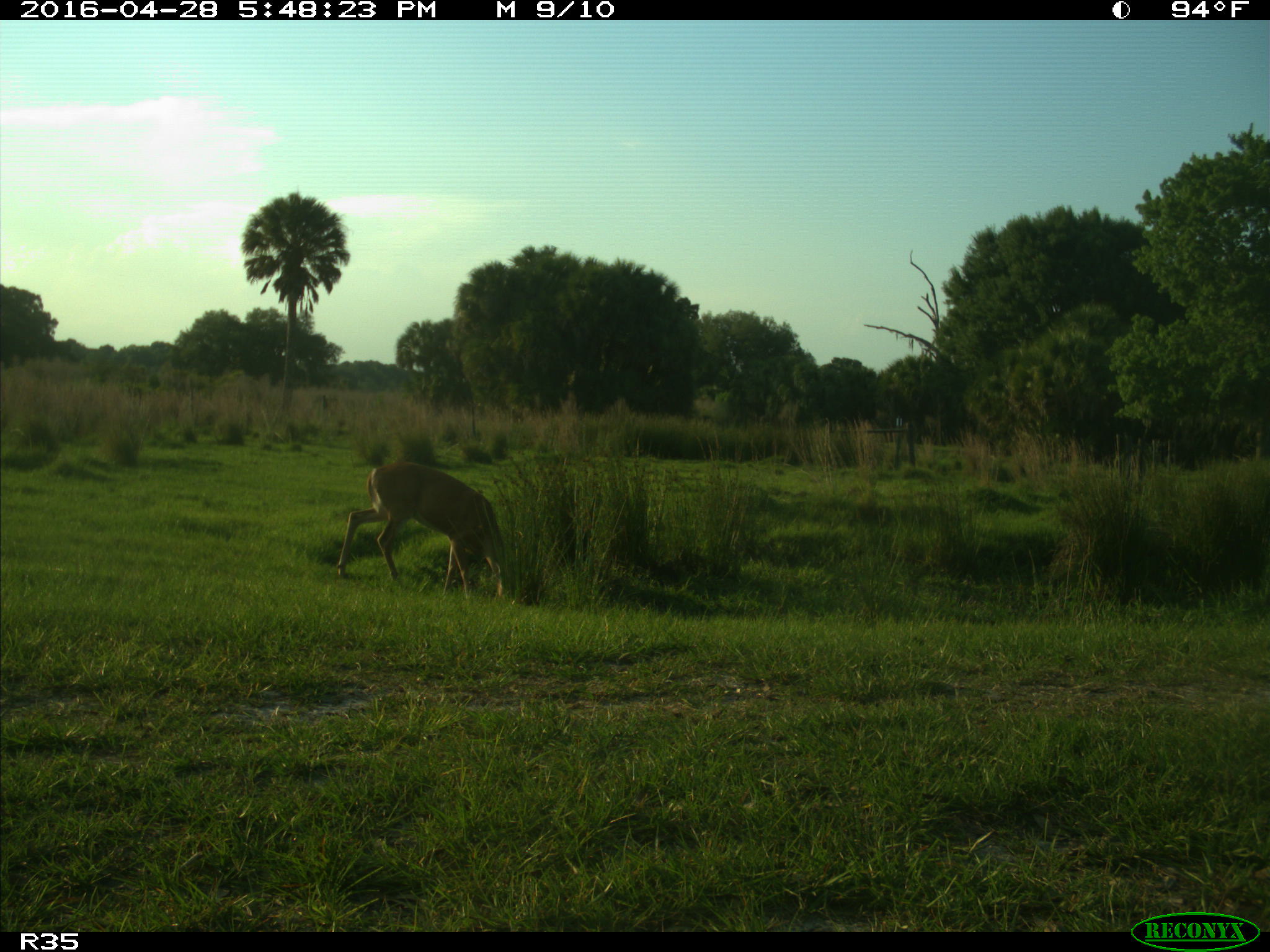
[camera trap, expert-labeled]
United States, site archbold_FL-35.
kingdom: Animalia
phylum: Chordata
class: Mammalia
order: Artiodactyla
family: Cervidae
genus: Odocoileus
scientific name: Odocoileus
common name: deer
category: unidentified deer